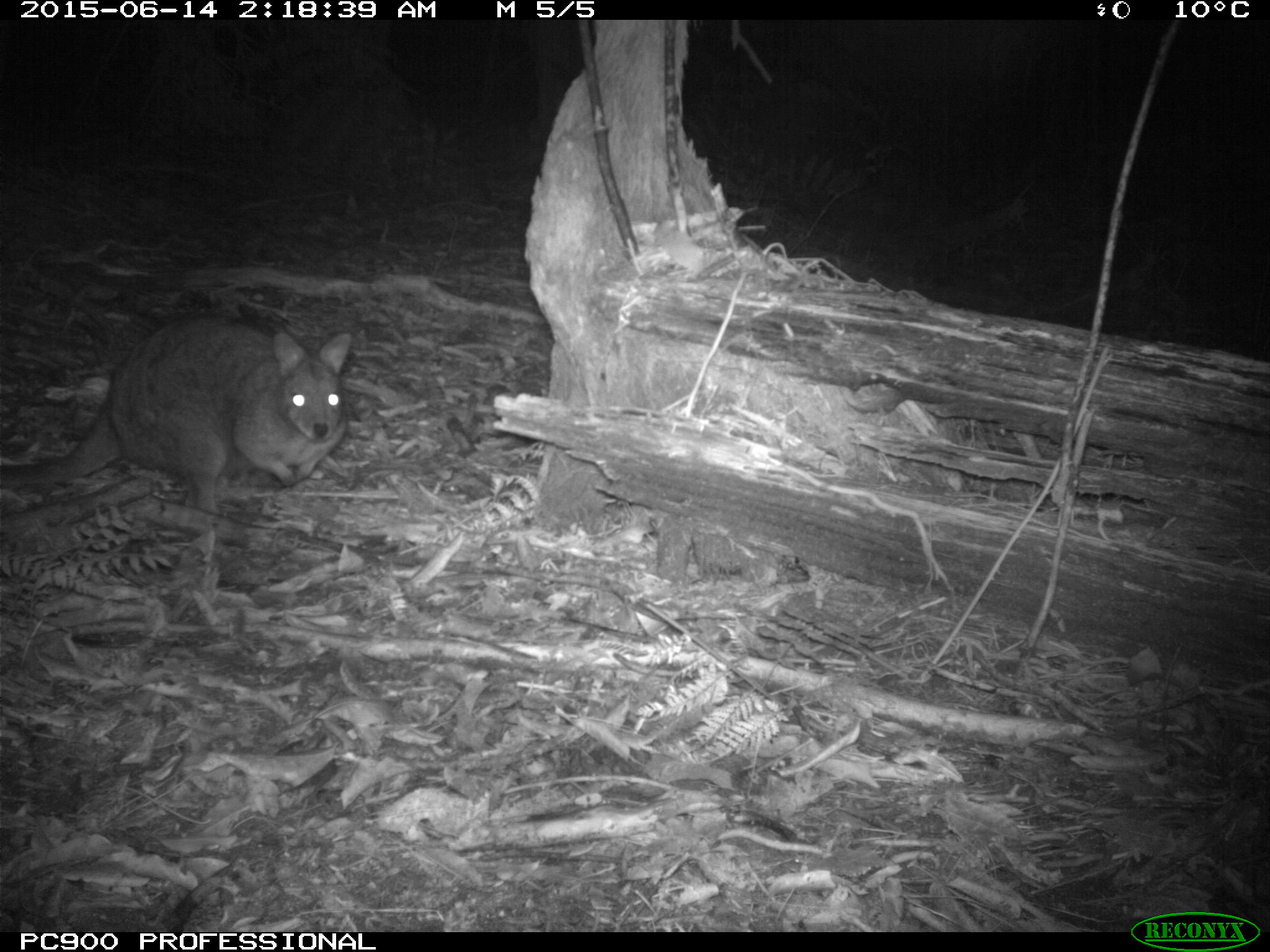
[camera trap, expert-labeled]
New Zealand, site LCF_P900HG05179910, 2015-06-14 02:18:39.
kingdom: Animalia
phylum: Chordata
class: Mammalia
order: Diprotodontia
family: Macropodidae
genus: Notamacropus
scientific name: Notamacropus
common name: wallaby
Wallaby (Notamacropus).